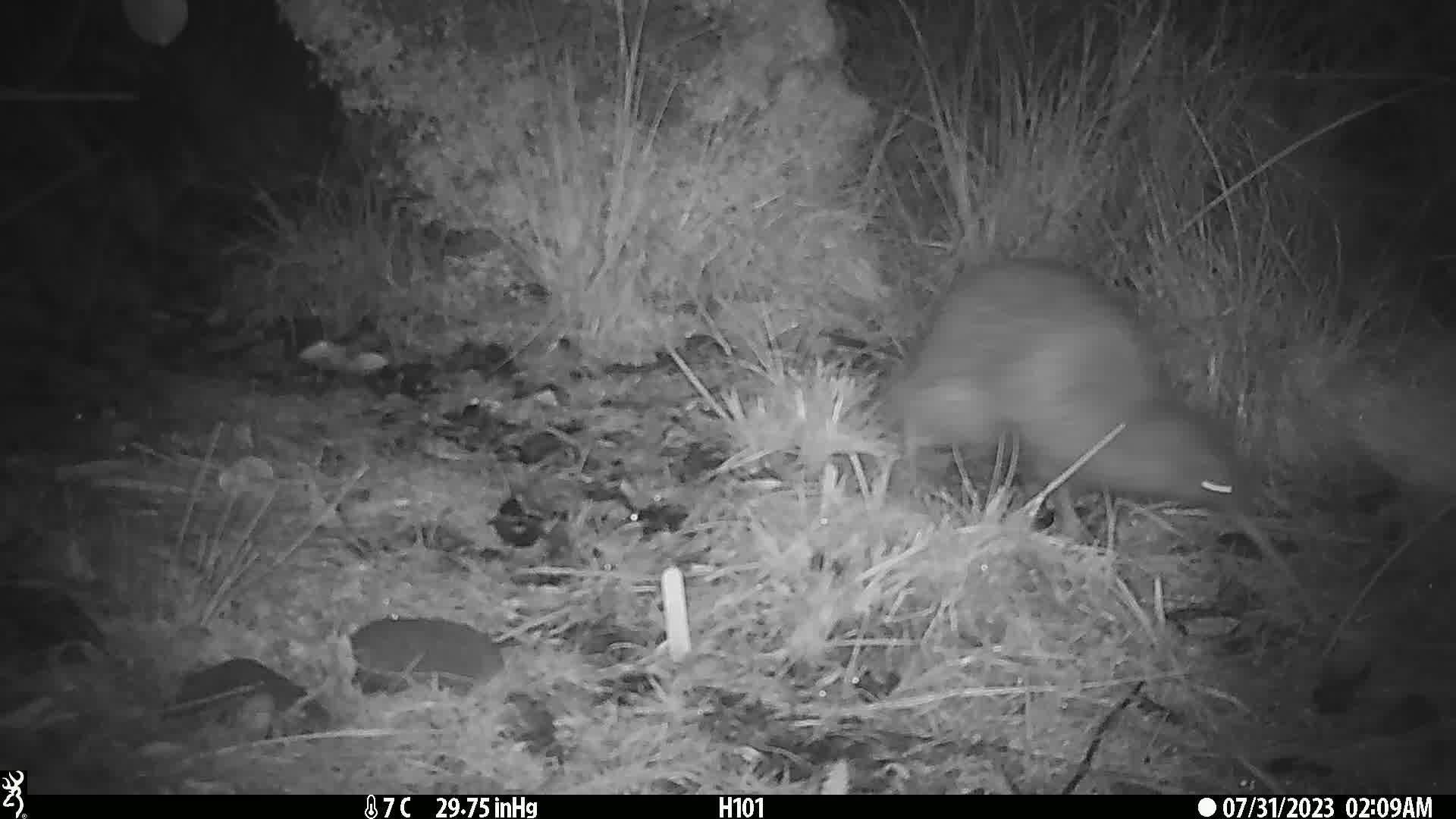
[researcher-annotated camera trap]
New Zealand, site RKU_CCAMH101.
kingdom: Animalia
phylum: Chordata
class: Aves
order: Apterygiformes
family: Apterygidae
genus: Apteryx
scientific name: Apteryx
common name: kiwi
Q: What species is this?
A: Kiwi (Apteryx).